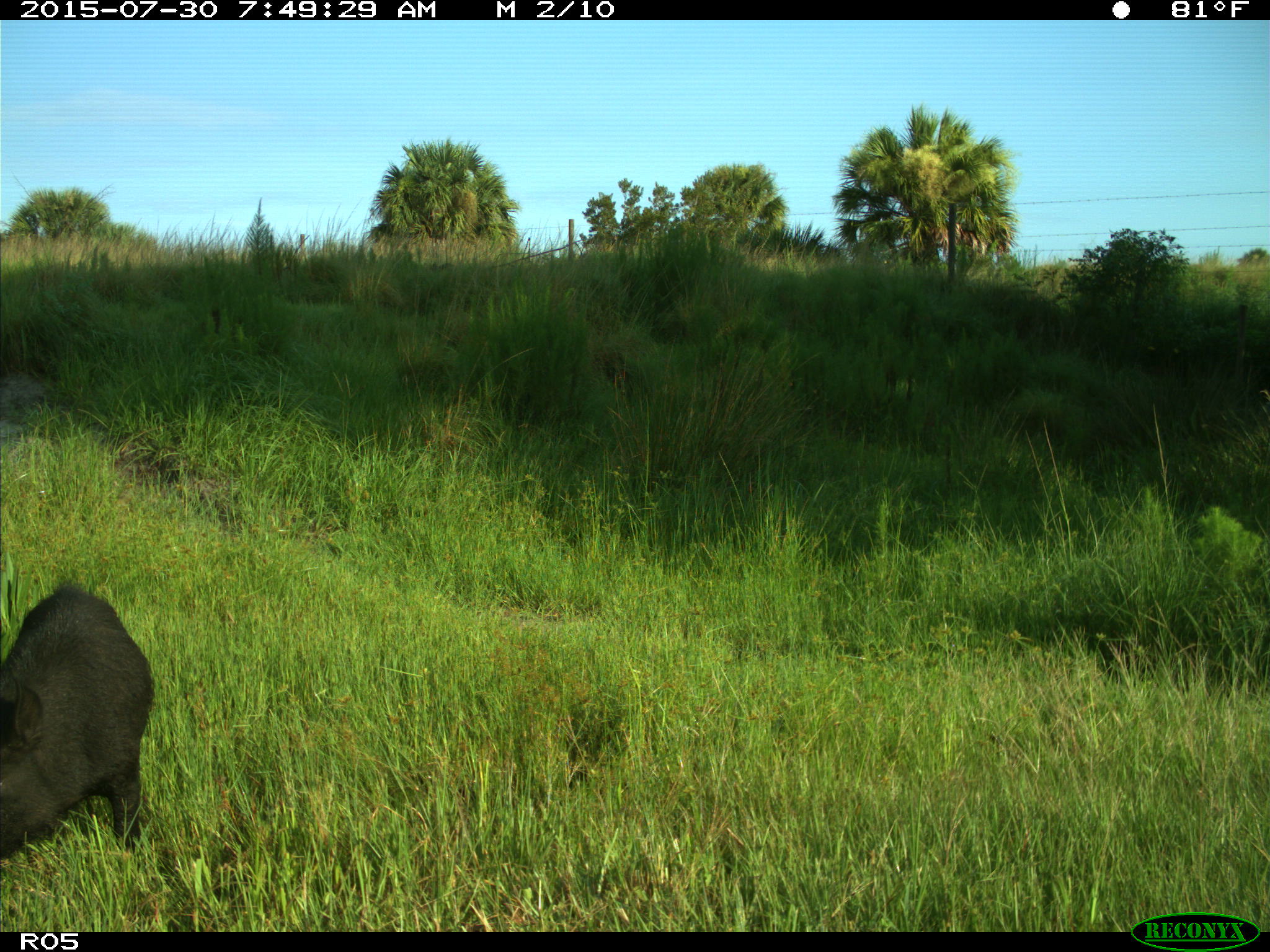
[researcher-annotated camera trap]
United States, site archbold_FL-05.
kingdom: Animalia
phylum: Chordata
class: Mammalia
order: Artiodactyla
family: Suidae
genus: Sus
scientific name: Sus scrofa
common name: wild boar